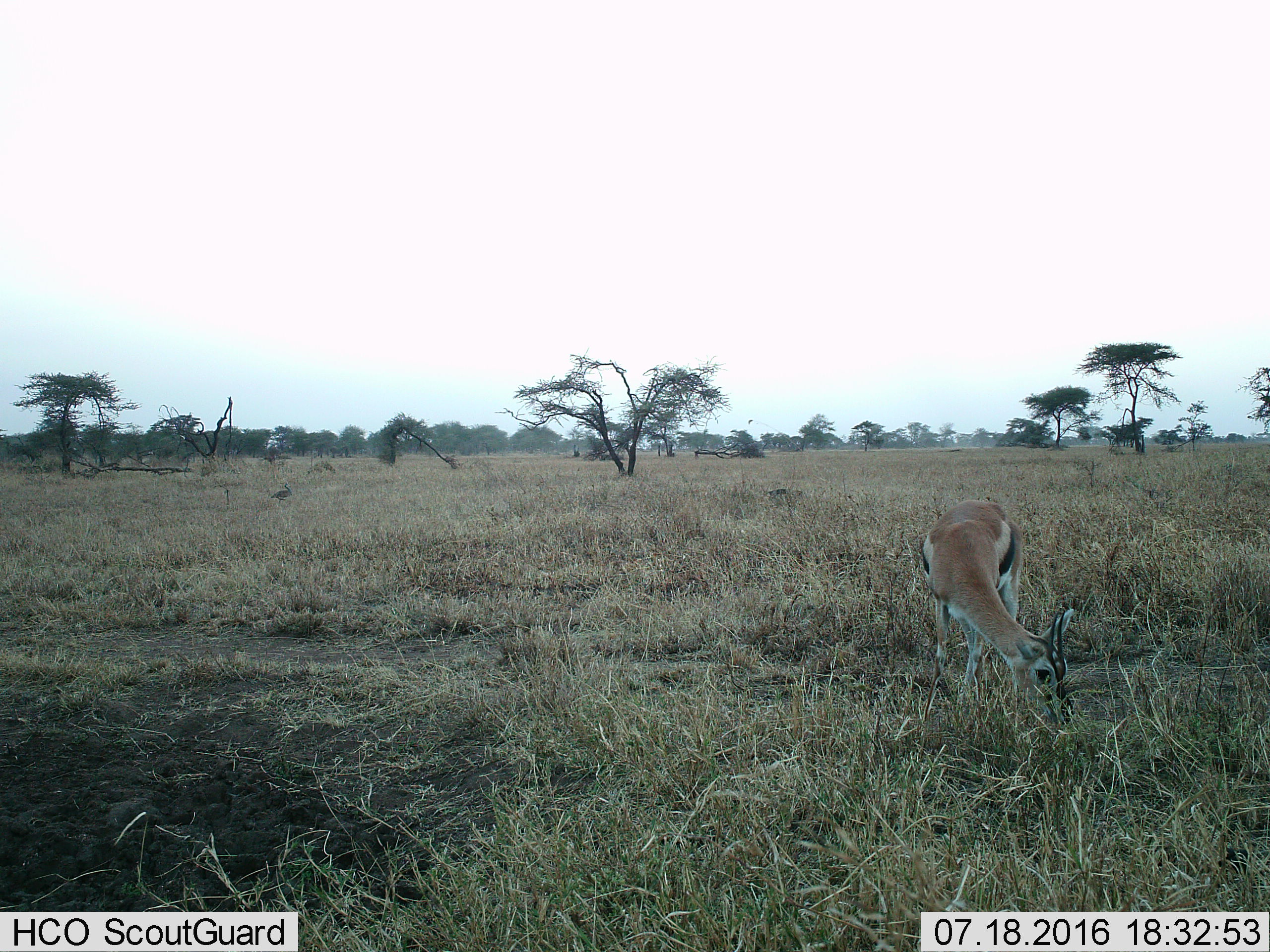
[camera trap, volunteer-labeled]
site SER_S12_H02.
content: unidentified animal